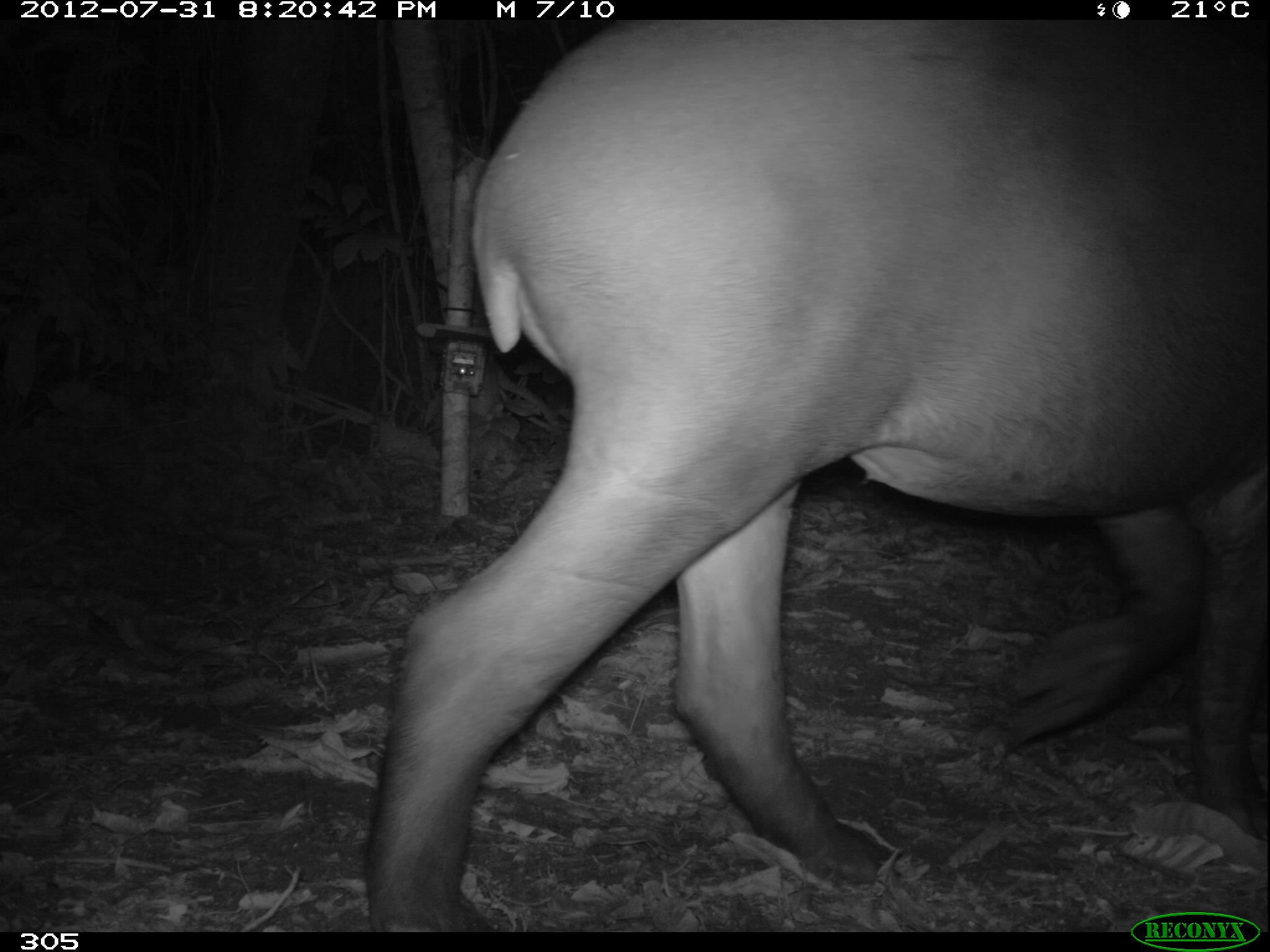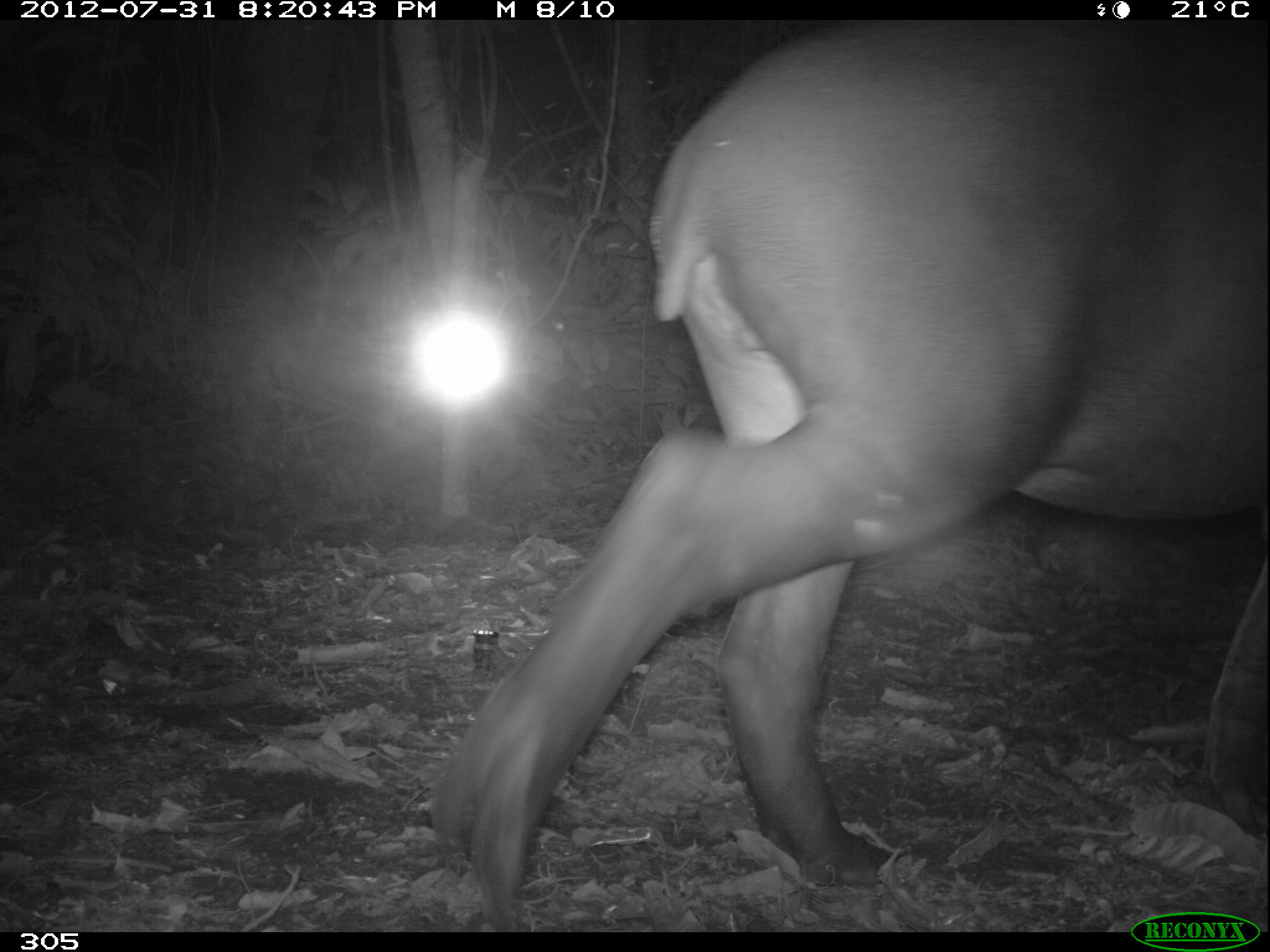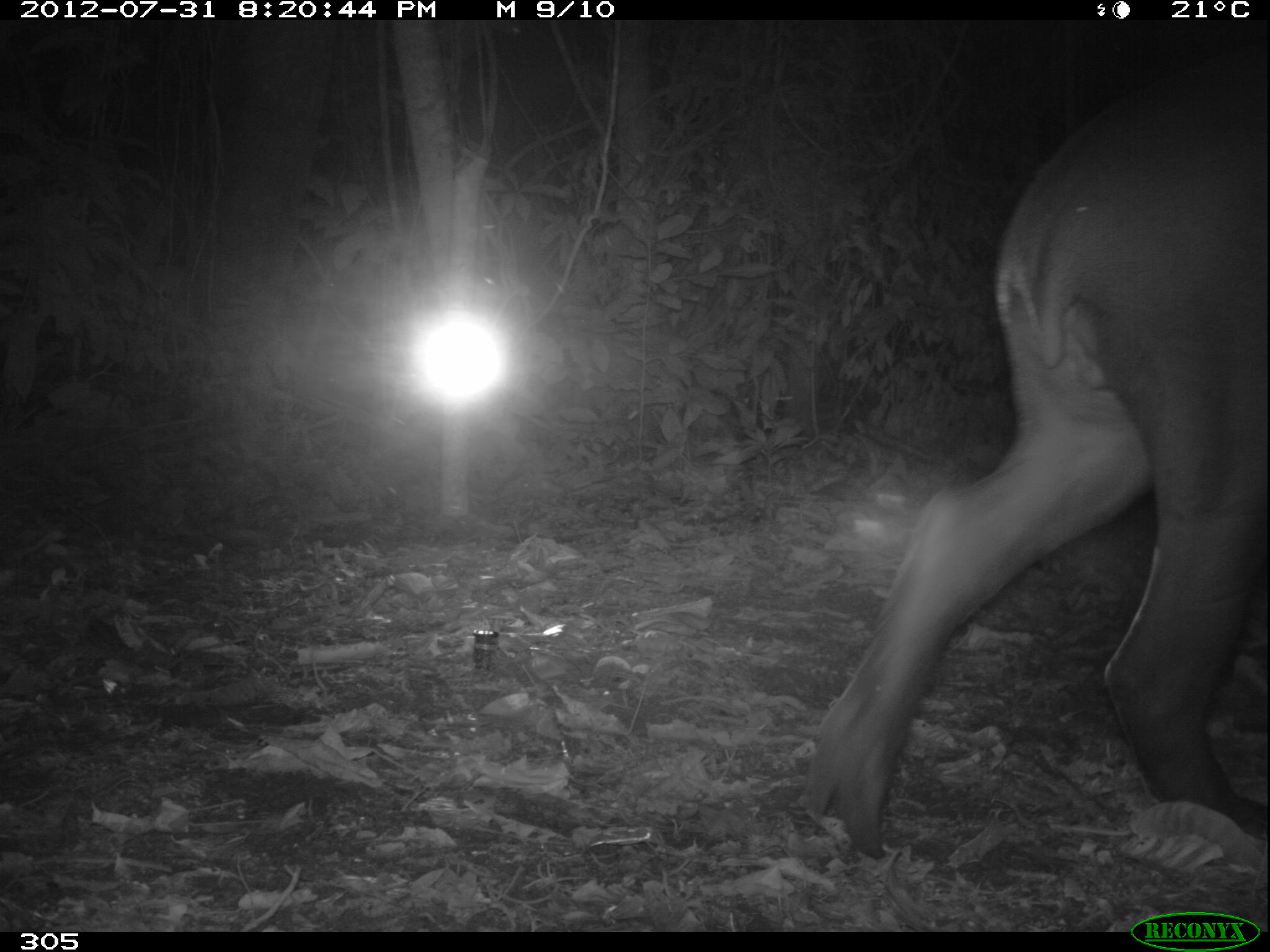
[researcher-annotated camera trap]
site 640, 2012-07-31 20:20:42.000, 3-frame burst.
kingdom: Animalia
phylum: Chordata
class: Mammalia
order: Perissodactyla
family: Tapiridae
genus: Tapirus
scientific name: Tapirus terrestris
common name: south american tapir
Tapirus terrestris (south american tapir).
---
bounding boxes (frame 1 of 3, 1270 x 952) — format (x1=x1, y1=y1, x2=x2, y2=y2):
tapirus terrestris: (x1=358, y1=16, x2=1270, y2=928)